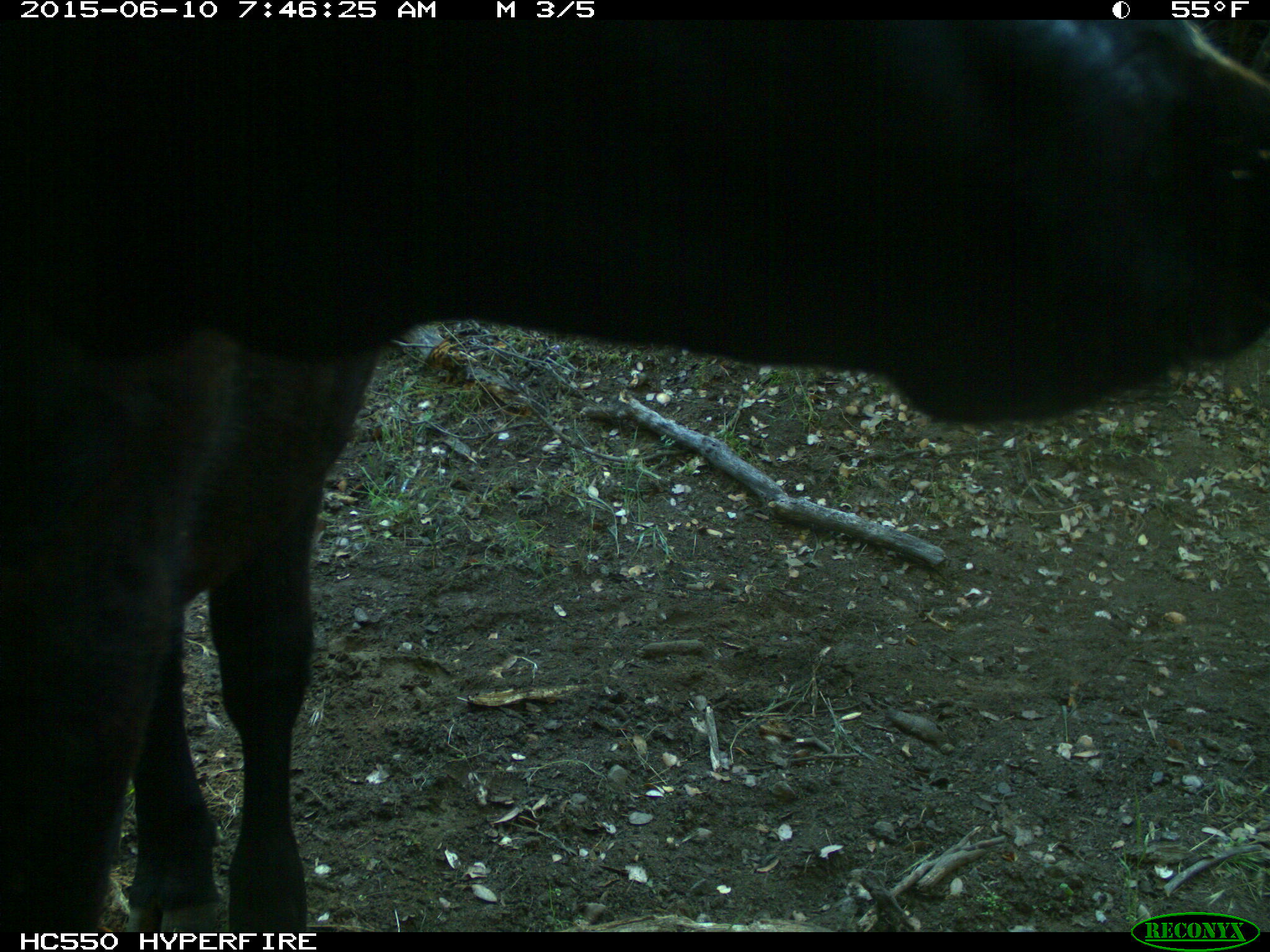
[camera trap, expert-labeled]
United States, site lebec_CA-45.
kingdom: Animalia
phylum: Chordata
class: Mammalia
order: Artiodactyla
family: Bovidae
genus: Bos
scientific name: Bos taurus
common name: domestic cow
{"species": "Bos taurus (domestic cow)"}